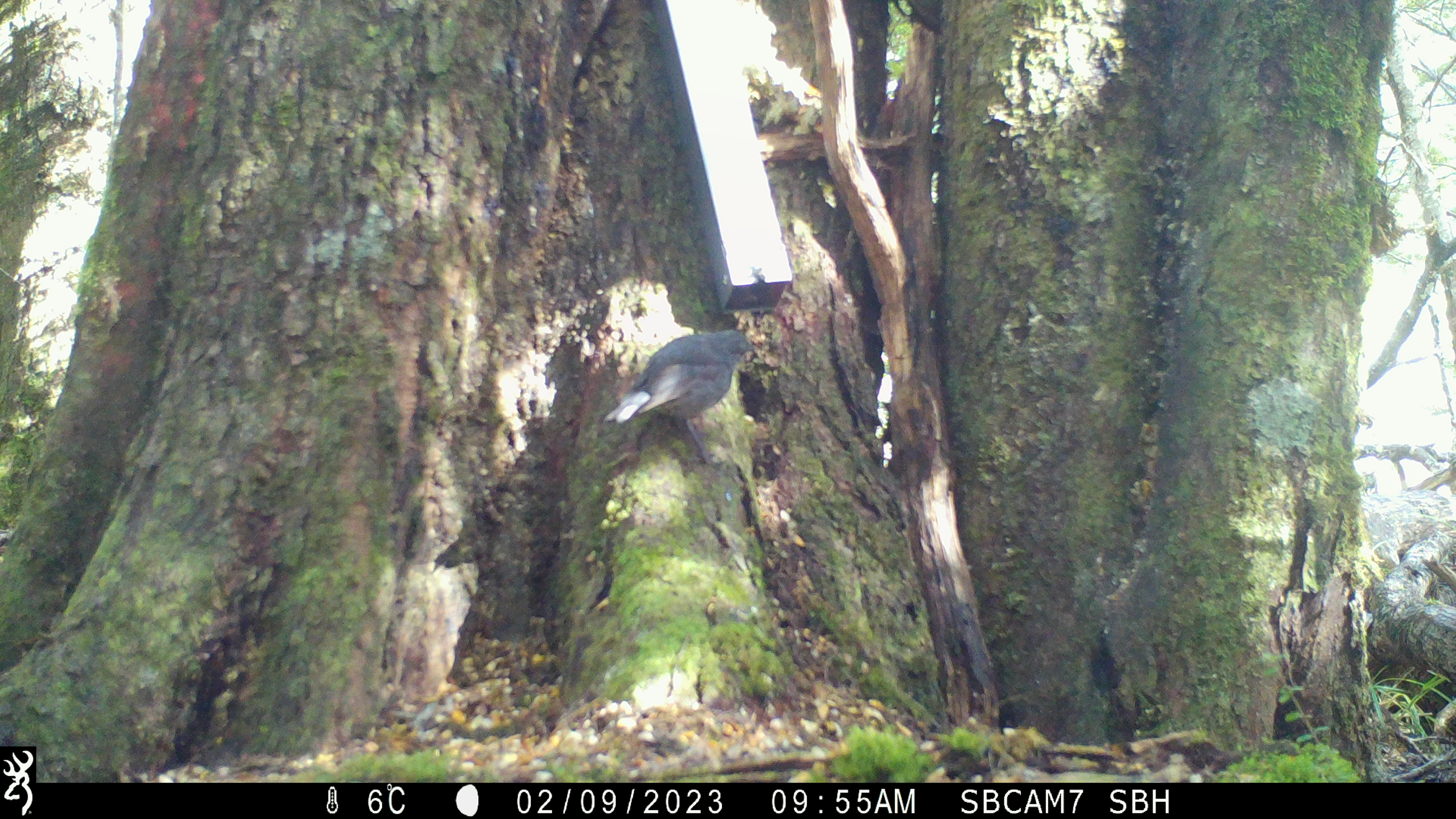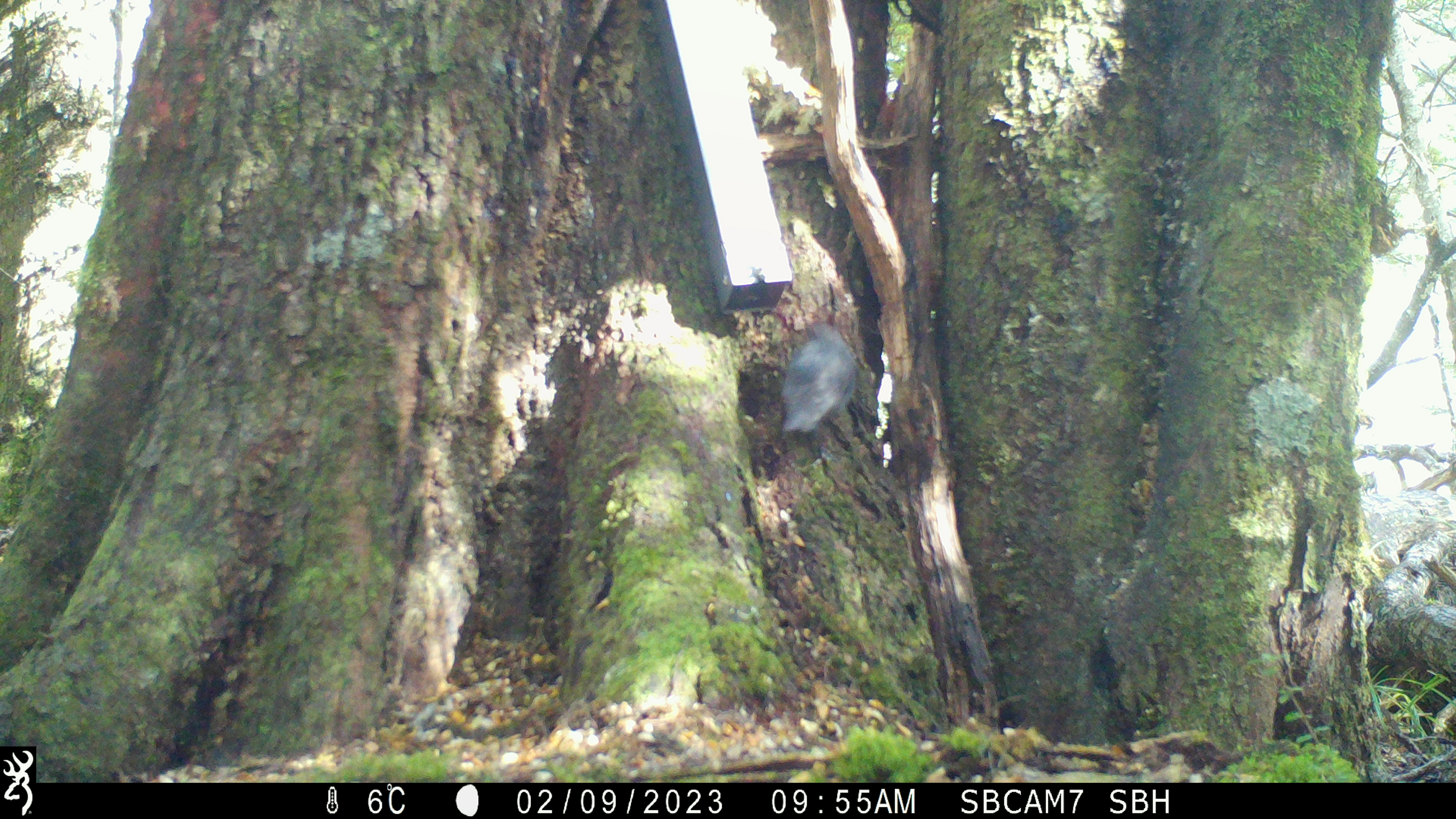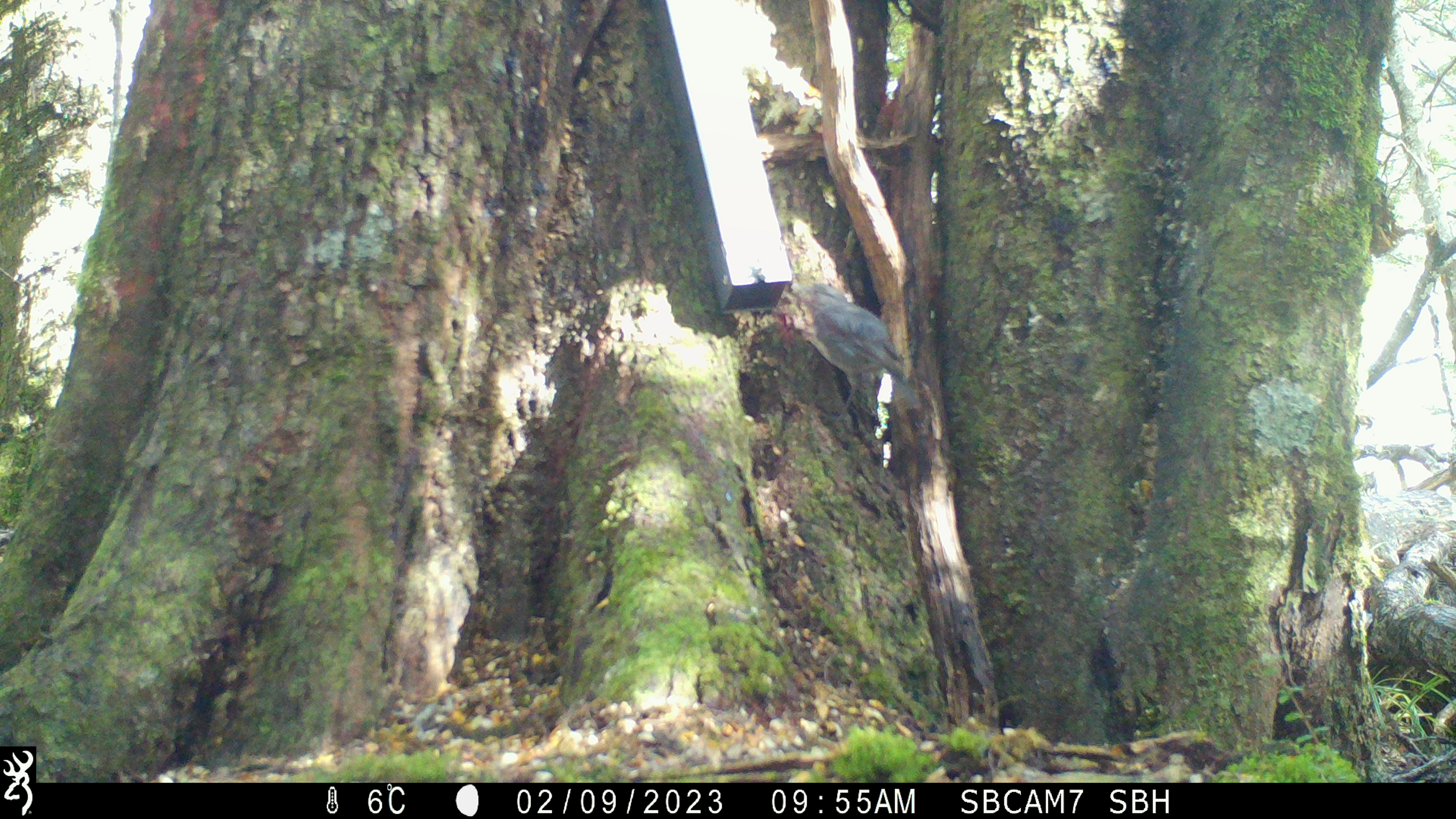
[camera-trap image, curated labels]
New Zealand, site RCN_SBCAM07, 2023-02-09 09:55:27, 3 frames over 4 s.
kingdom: Animalia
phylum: Chordata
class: Aves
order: Passeriformes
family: Petroicidae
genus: Petroica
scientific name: Petroica australis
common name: new zealand robin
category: robin